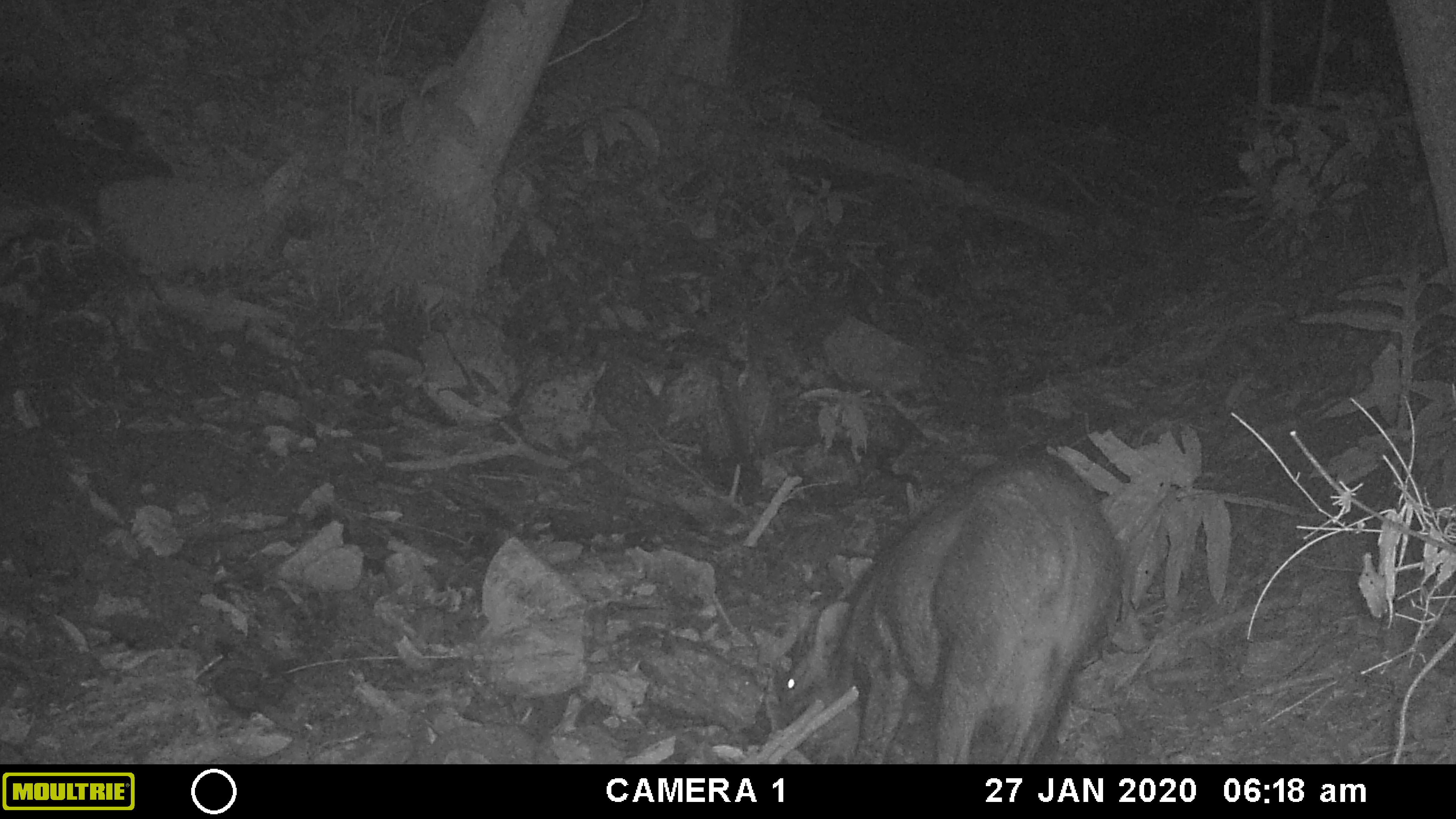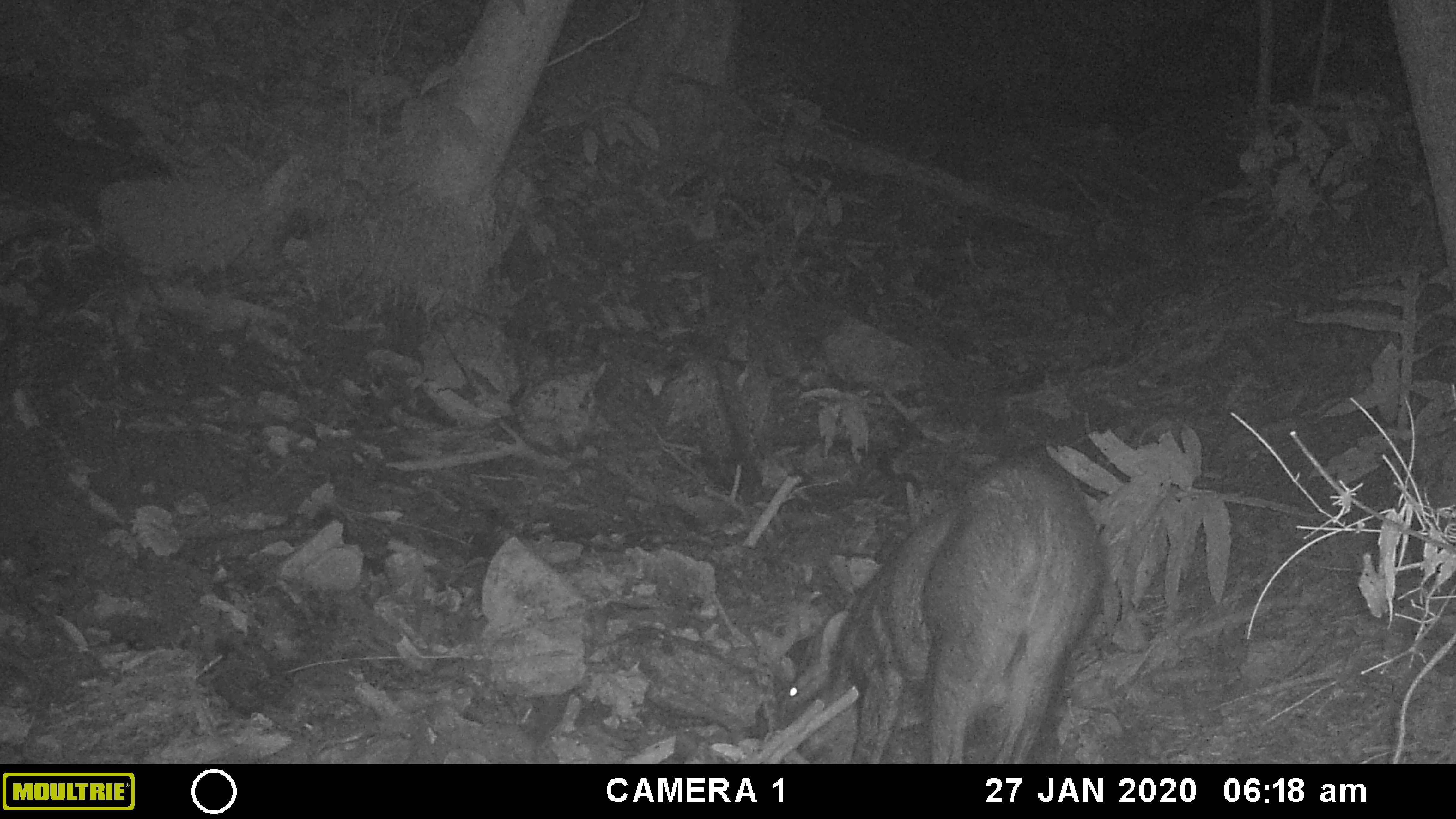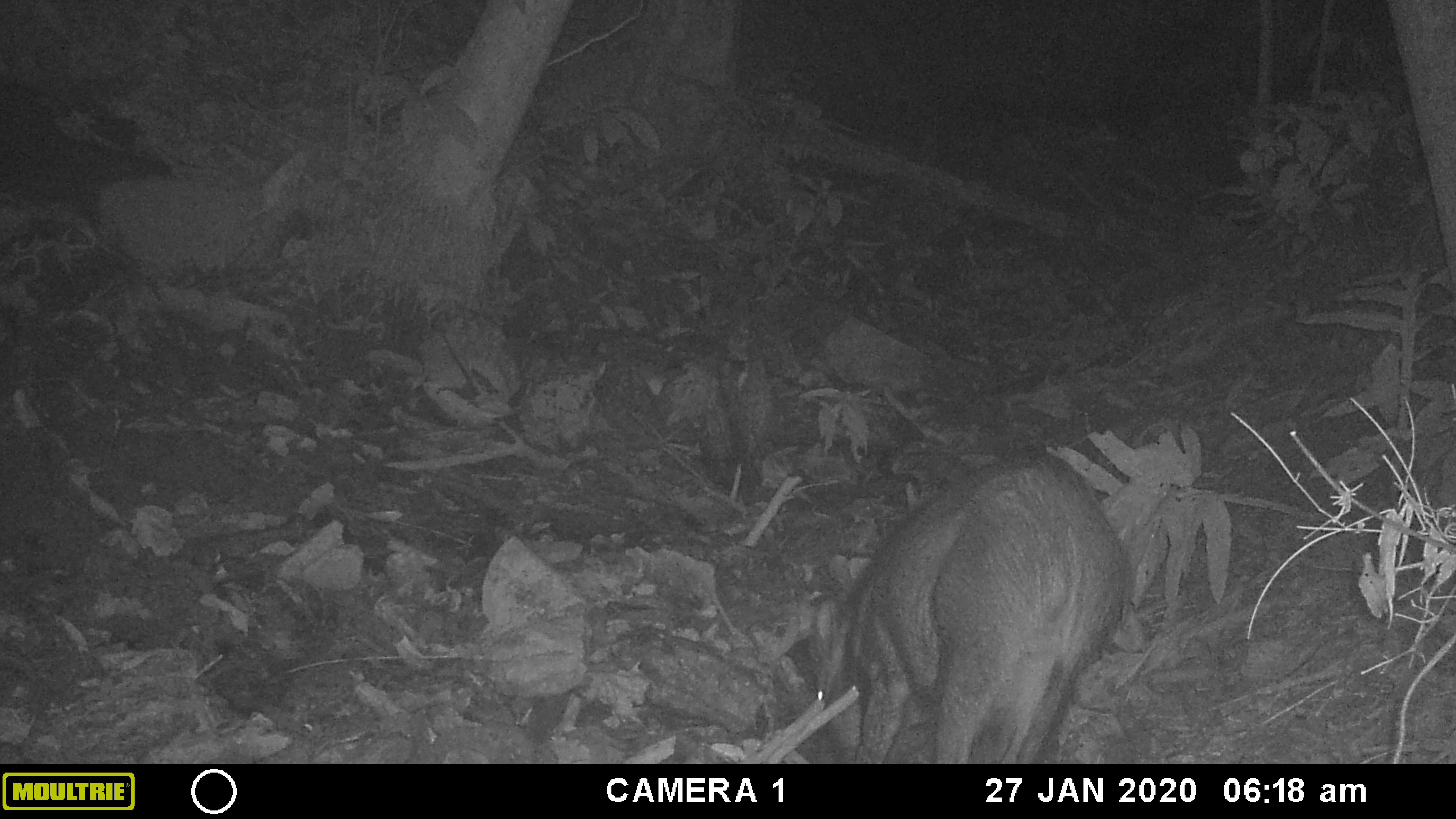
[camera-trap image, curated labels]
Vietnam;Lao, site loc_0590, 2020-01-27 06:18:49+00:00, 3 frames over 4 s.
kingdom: Animalia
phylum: Chordata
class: Mammalia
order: Artiodactyla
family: Suidae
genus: Sus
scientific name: Sus scrofa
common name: eurasian wild pig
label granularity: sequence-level